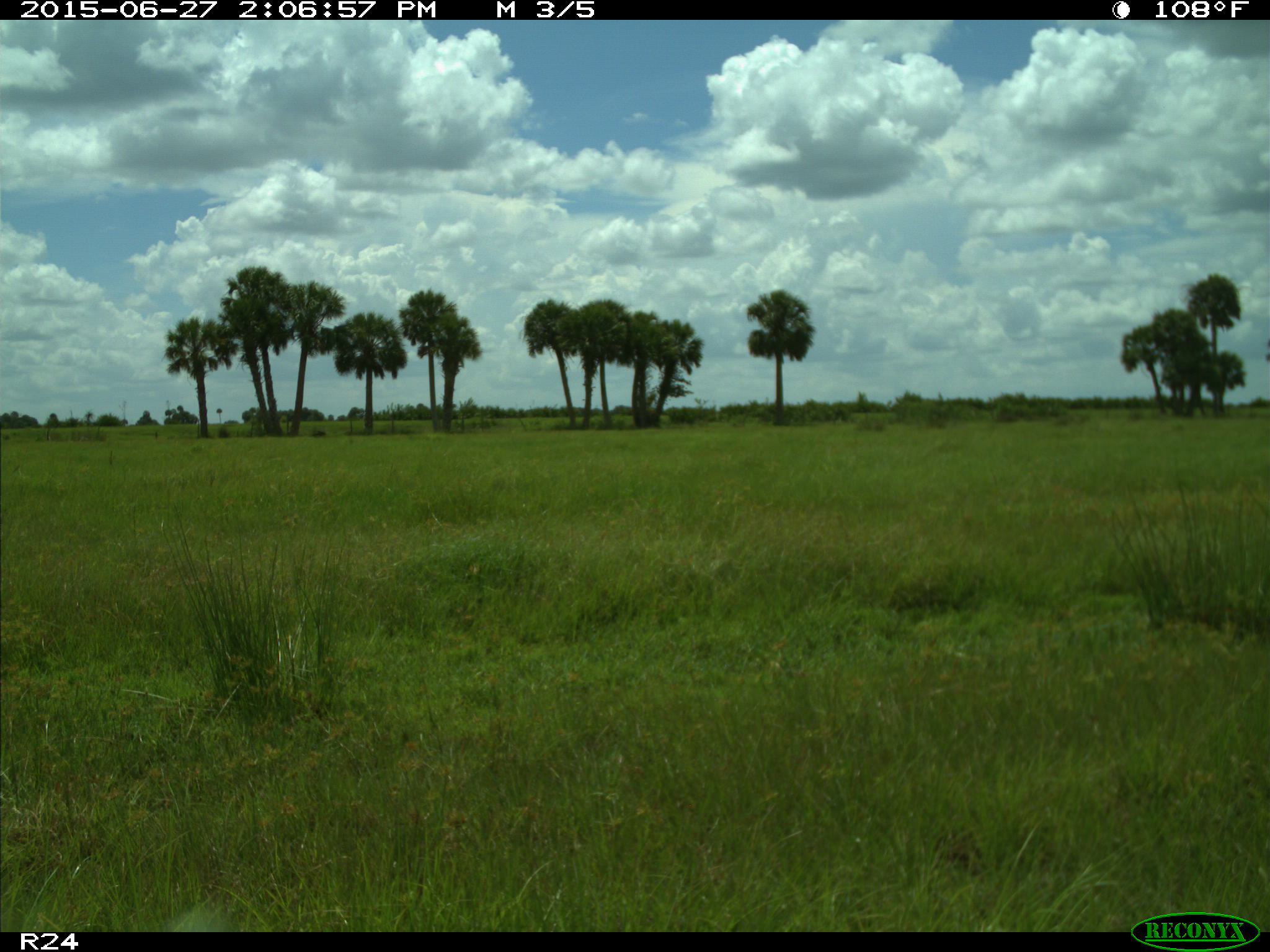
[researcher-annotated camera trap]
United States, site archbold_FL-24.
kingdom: Animalia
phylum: Chordata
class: Mammalia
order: Artiodactyla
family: Bovidae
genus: Bos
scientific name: Bos taurus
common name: domestic cow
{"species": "Bos taurus (domestic cow)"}